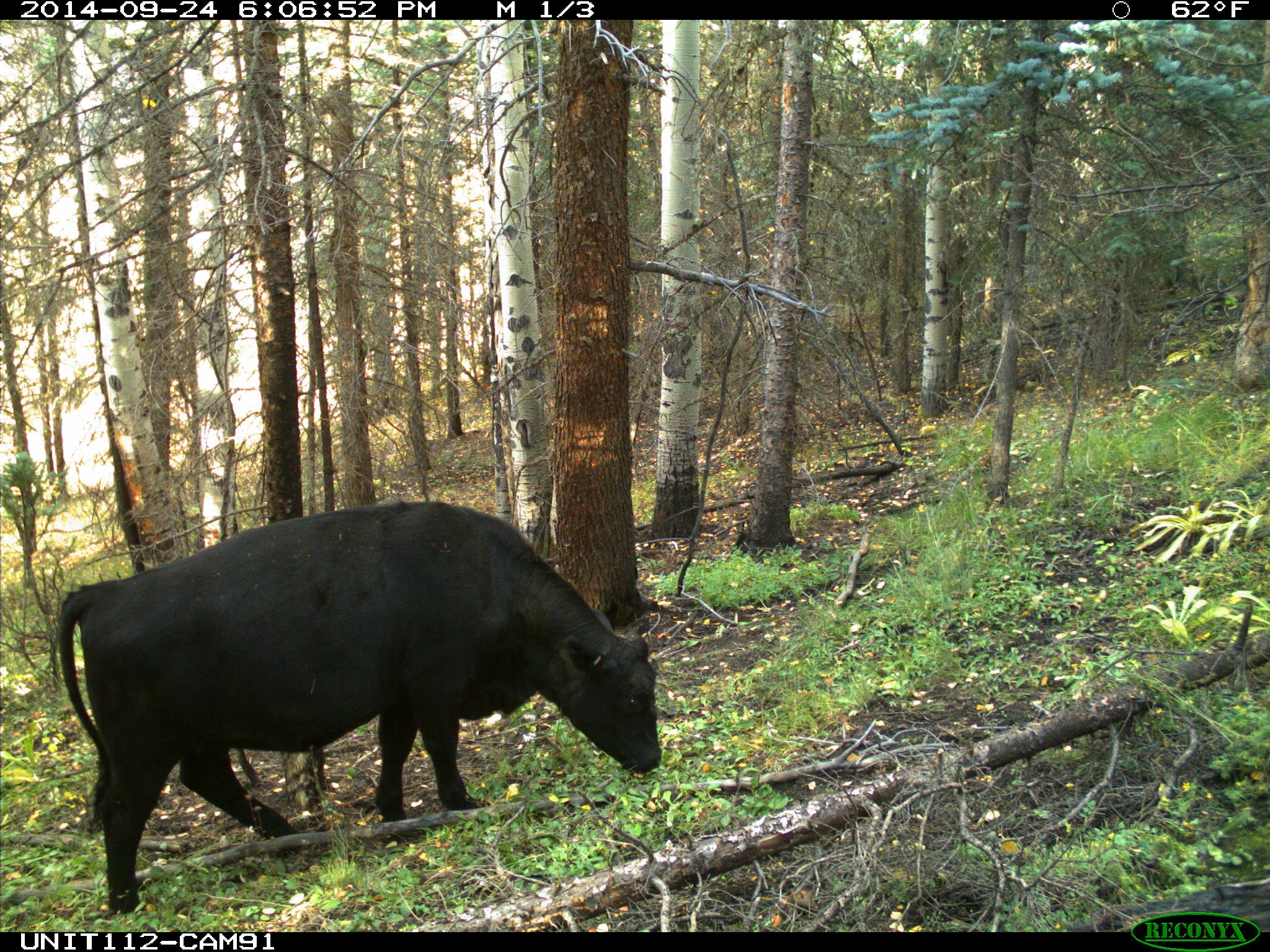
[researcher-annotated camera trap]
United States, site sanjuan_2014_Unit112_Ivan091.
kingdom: Animalia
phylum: Chordata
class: Mammalia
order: Artiodactyla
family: Bovidae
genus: Bos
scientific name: Bos taurus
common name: domestic cow